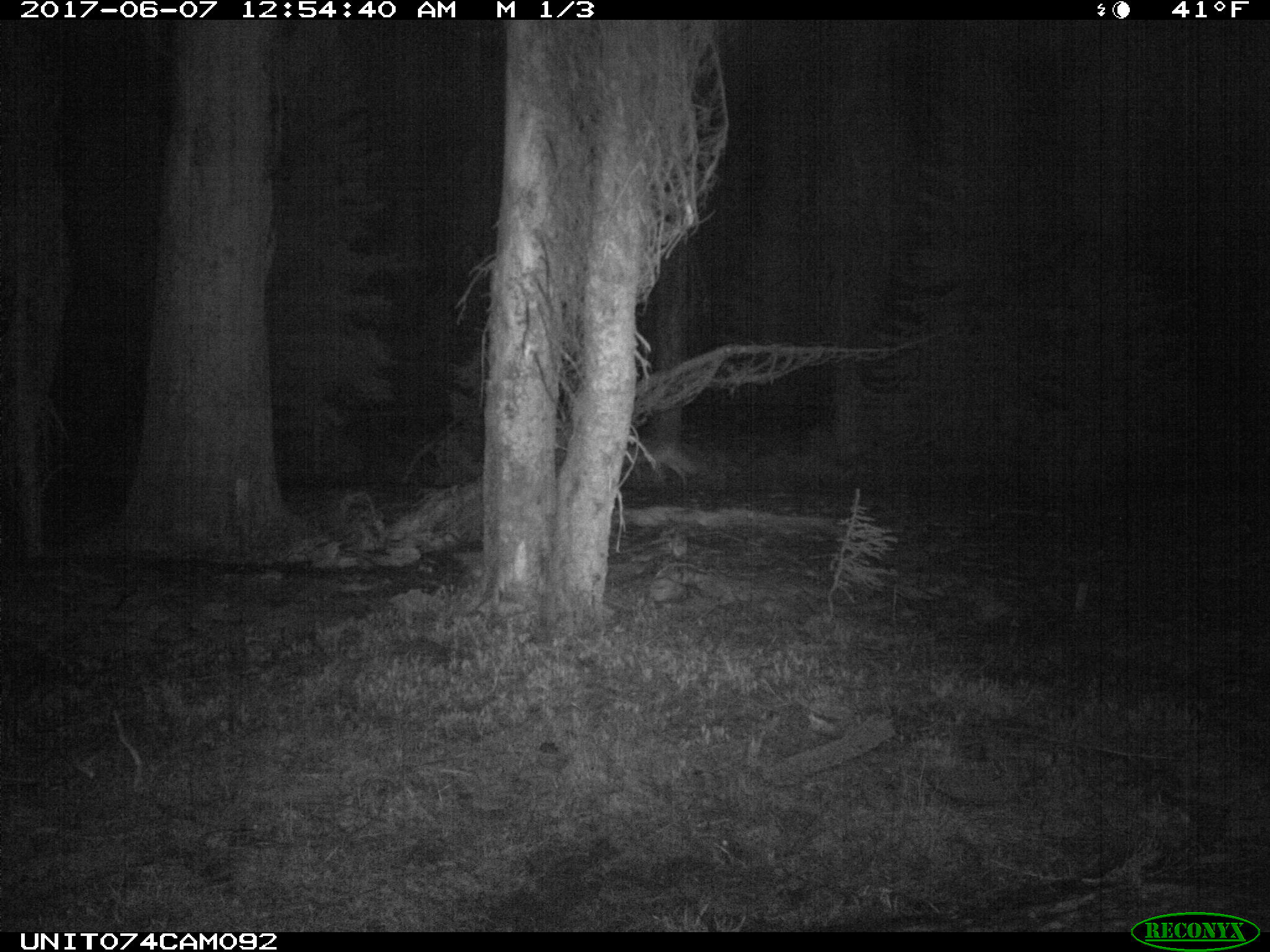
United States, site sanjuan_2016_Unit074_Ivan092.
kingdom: Animalia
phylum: Chordata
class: Mammalia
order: Carnivora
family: Canidae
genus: Canis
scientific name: Canis latrans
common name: coyote